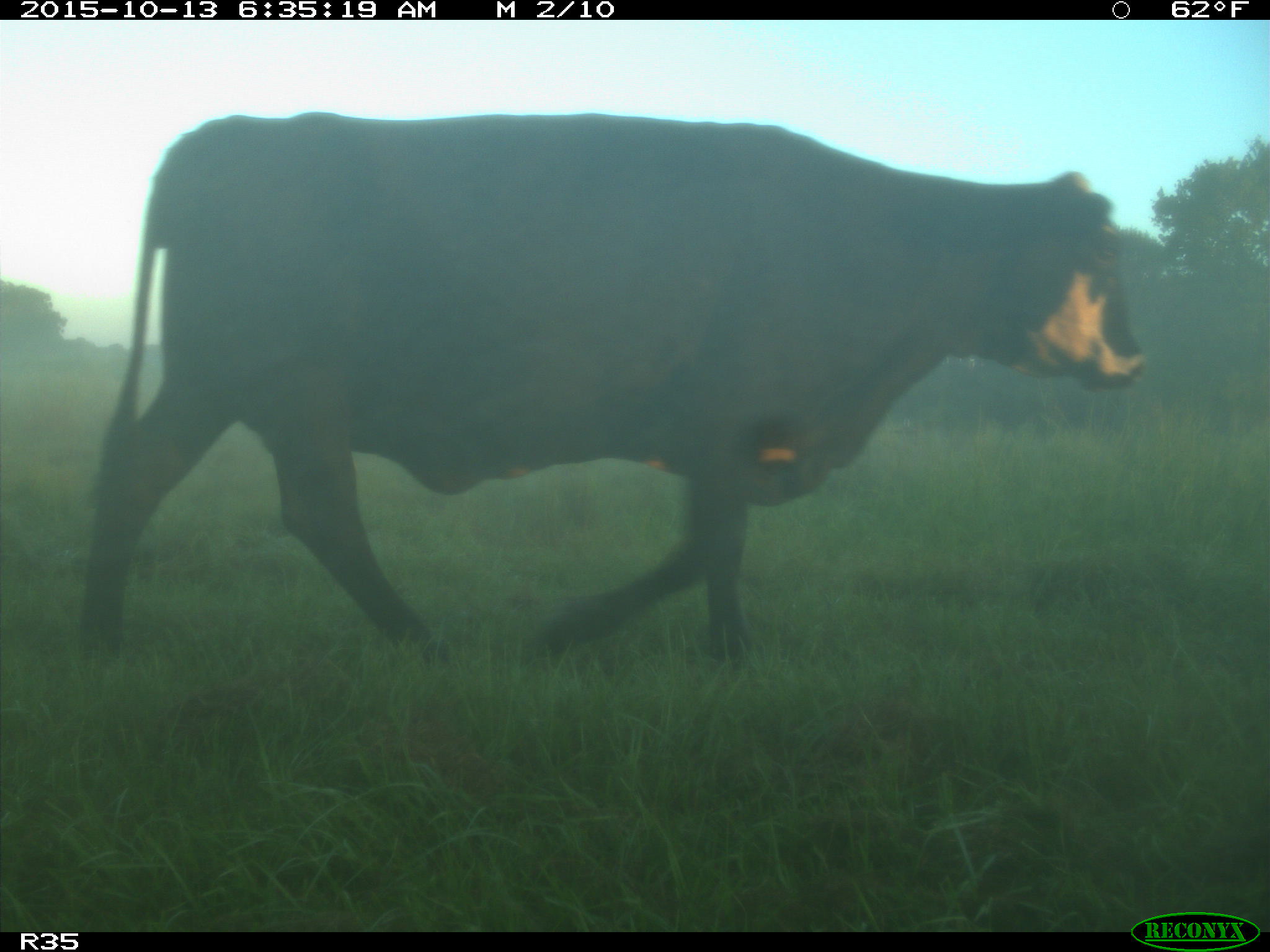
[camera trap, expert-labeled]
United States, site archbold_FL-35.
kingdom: Animalia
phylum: Chordata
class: Mammalia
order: Artiodactyla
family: Bovidae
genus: Bos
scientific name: Bos taurus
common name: domestic cow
Bos taurus (domestic cow).